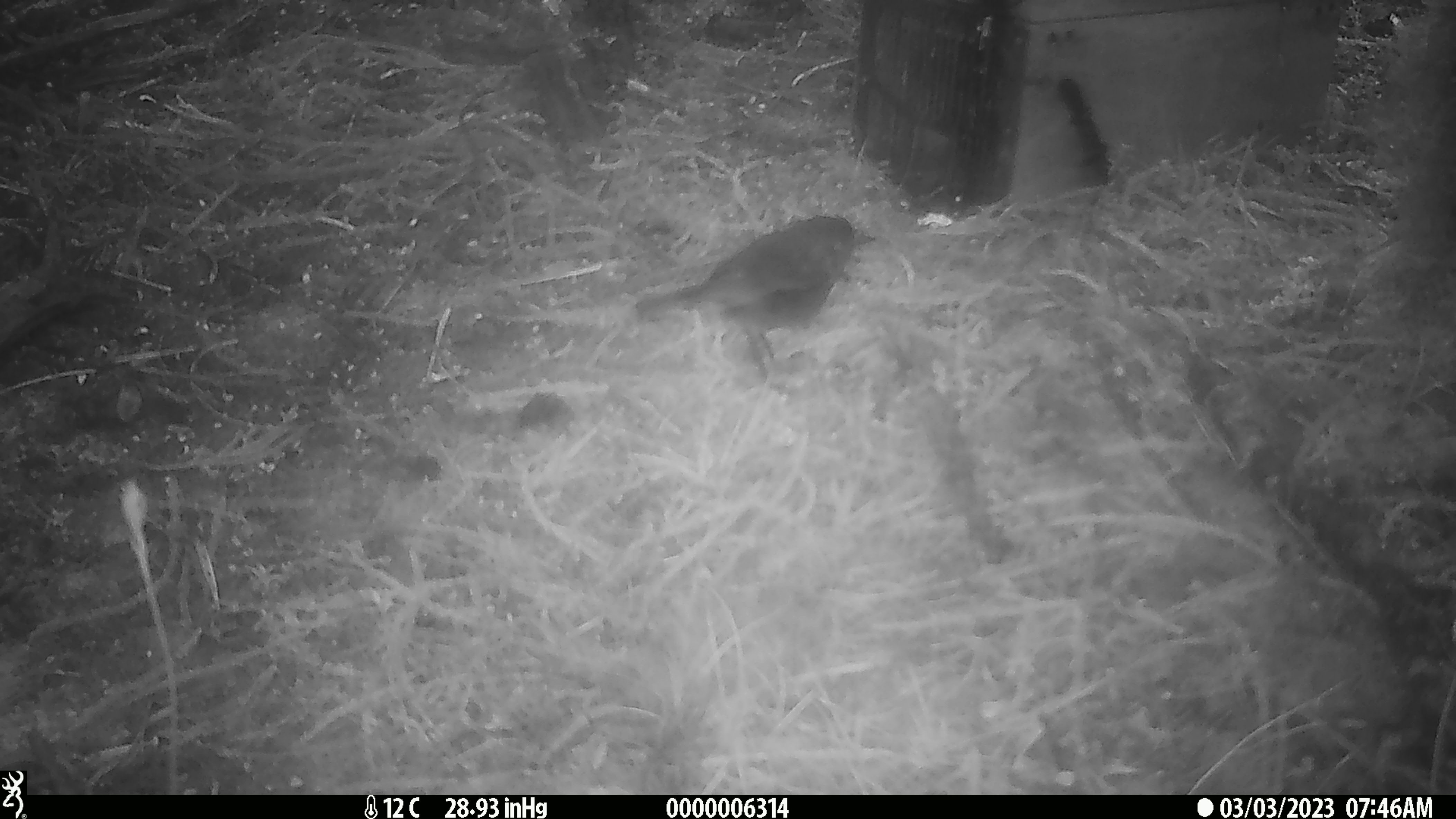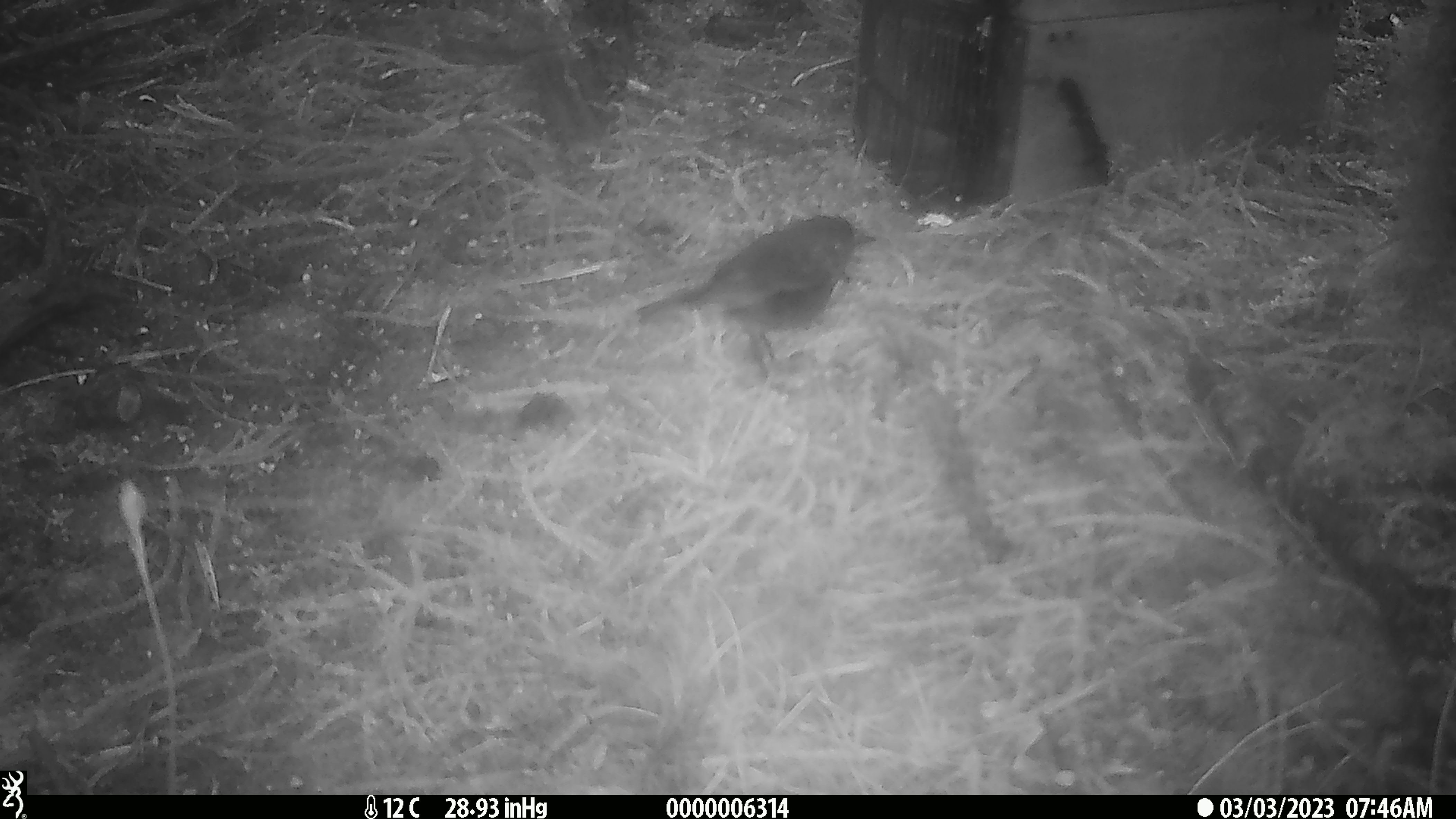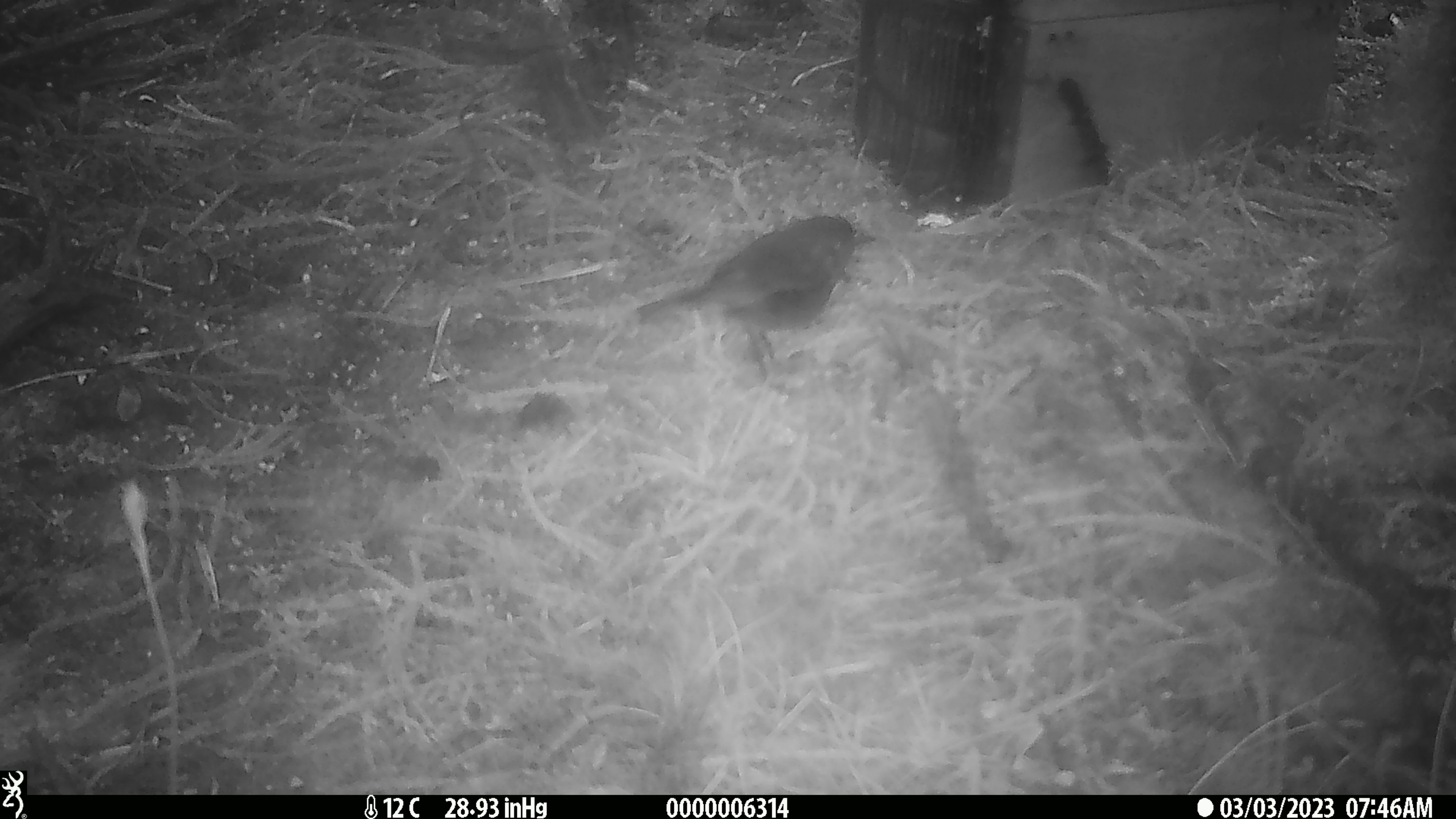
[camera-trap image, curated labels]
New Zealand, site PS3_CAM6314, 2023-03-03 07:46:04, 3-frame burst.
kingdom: Animalia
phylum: Chordata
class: Aves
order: Passeriformes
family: Petroicidae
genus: Petroica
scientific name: Petroica australis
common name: new zealand robin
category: robin